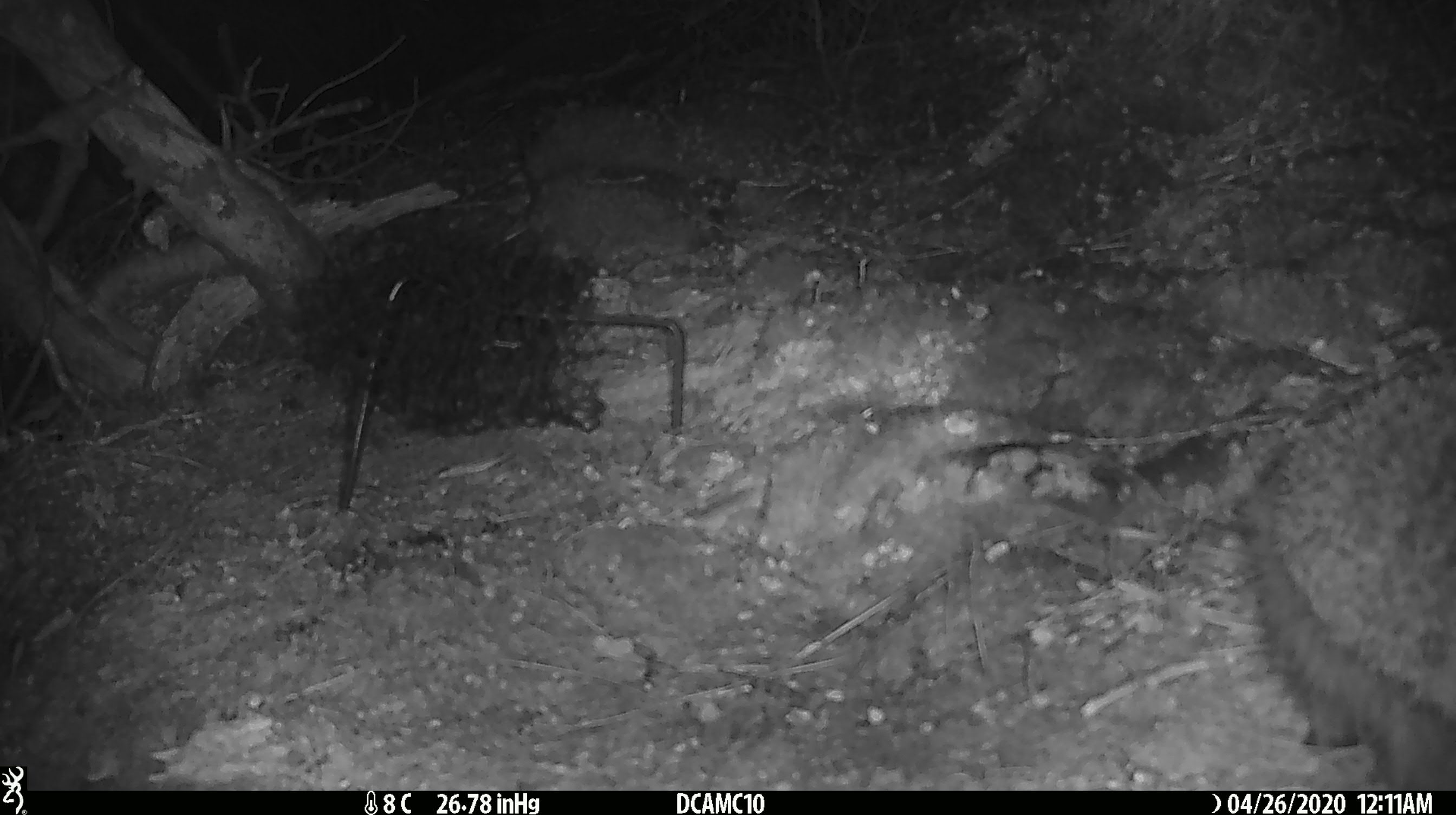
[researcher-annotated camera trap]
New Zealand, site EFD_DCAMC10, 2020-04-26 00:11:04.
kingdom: Animalia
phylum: Chordata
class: Mammalia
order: Eulipotyphla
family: Erinaceidae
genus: Erinaceus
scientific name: Erinaceus europaeus europaeus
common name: european hedgehog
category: hedgehog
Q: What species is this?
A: Hedgehog (european hedgehog) (Erinaceus europaeus europaeus).